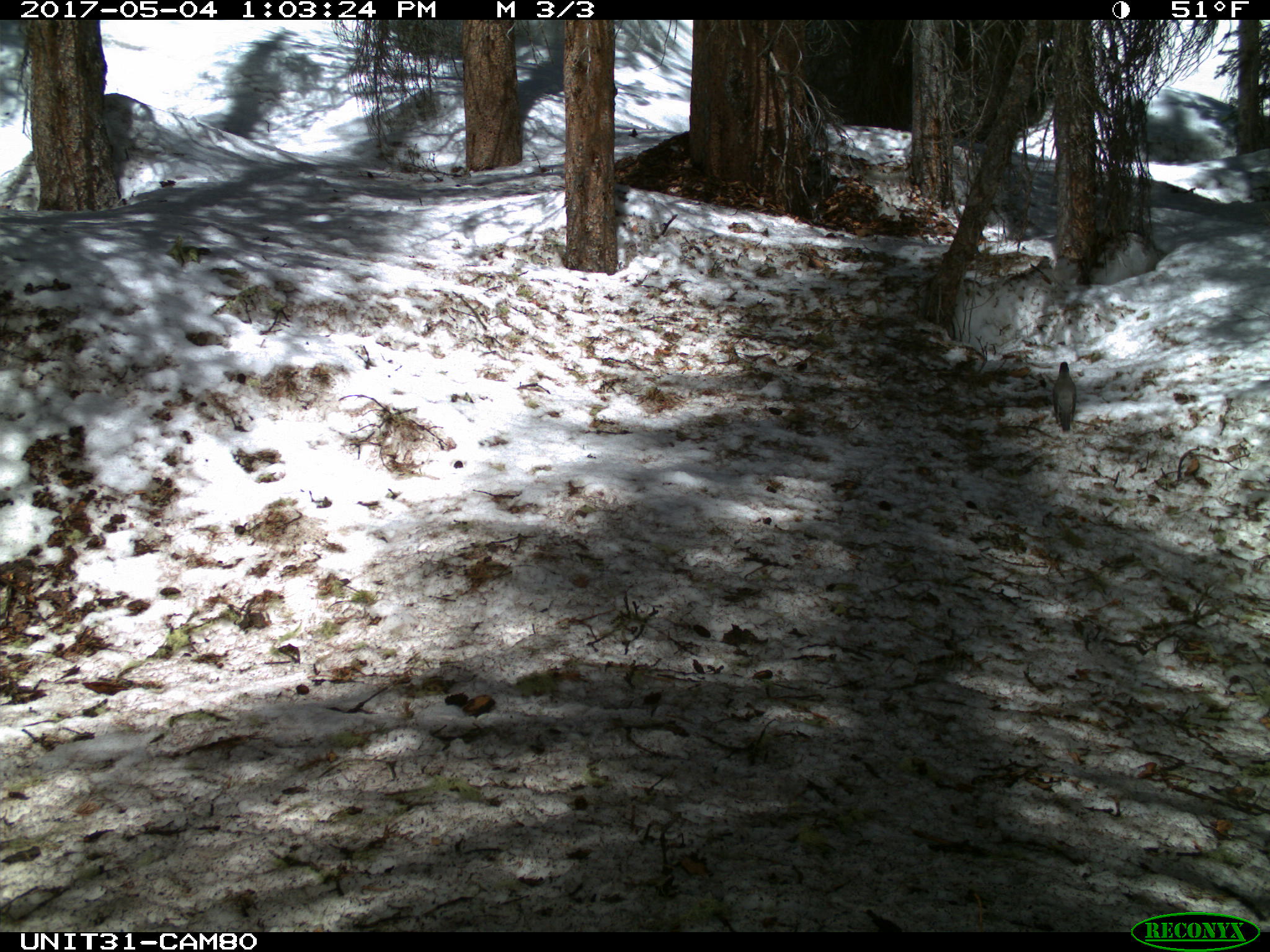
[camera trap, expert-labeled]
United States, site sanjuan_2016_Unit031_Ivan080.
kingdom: Animalia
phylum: Chordata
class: Aves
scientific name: Aves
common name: birds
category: unidentified bird